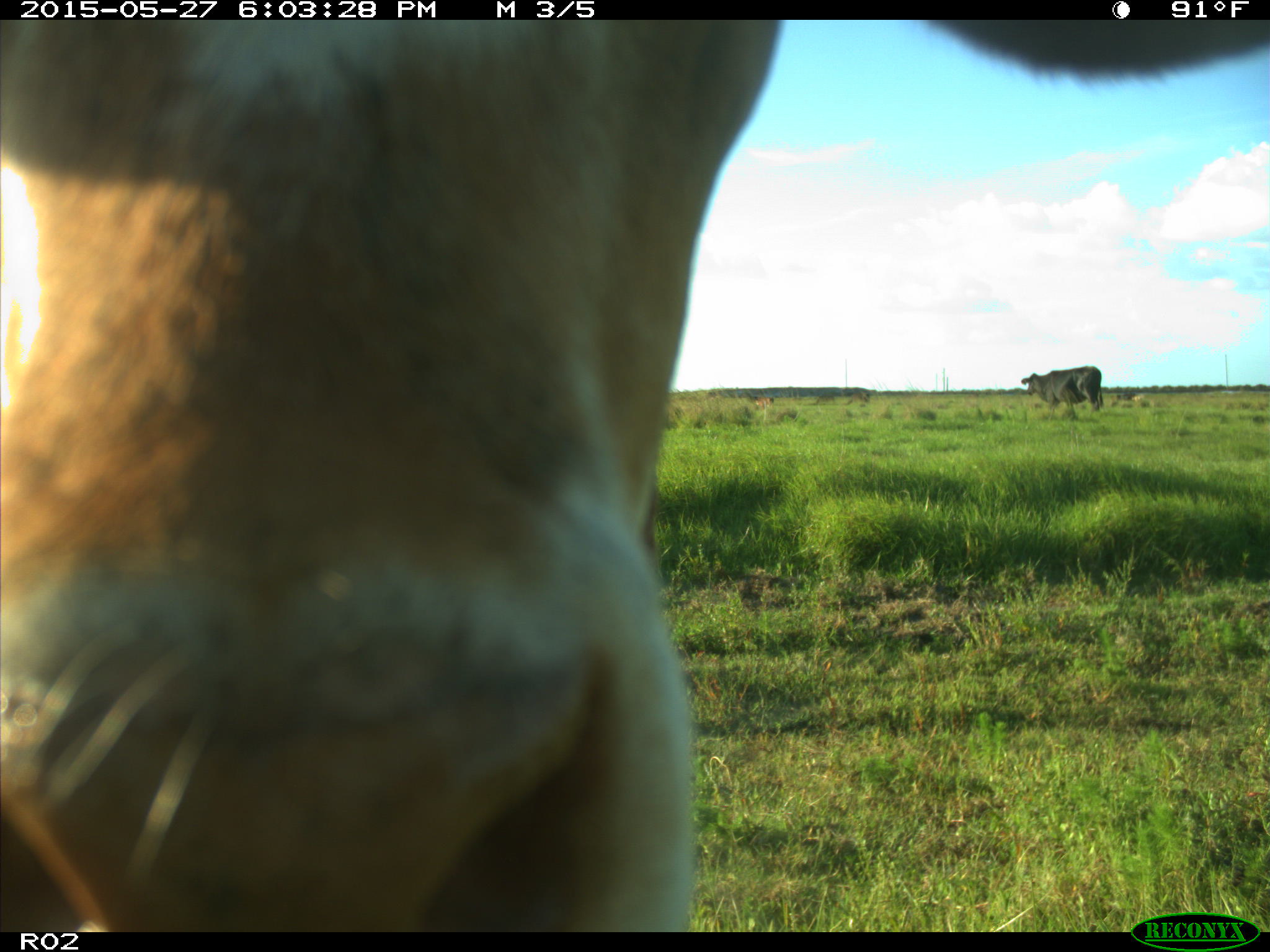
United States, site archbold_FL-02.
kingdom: Animalia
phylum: Chordata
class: Mammalia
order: Artiodactyla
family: Bovidae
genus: Bos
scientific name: Bos taurus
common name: domestic cow